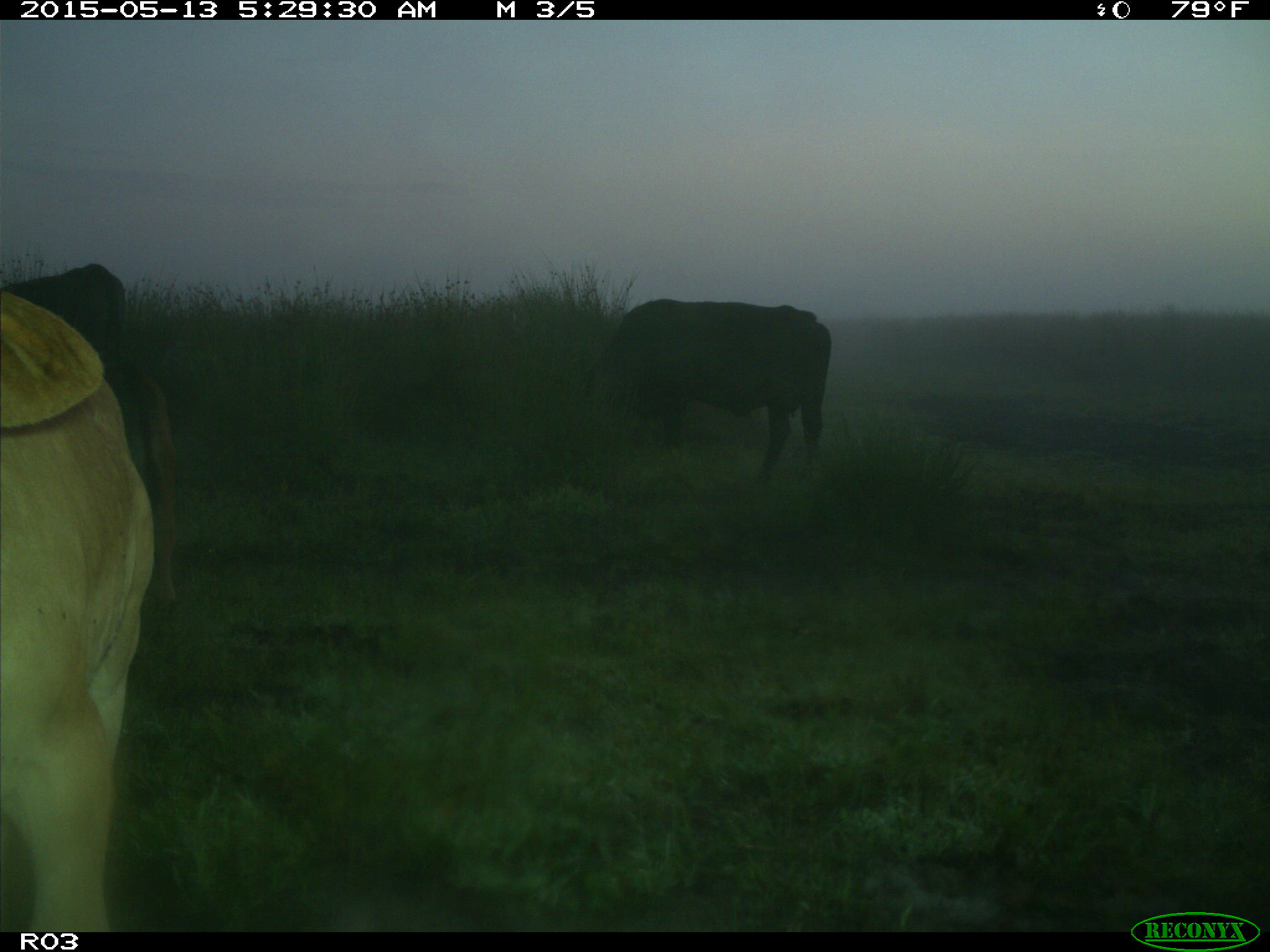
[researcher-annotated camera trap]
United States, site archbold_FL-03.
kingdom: Animalia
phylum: Chordata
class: Mammalia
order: Artiodactyla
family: Bovidae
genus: Bos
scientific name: Bos taurus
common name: domestic cow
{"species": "Bos taurus (domestic cow)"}